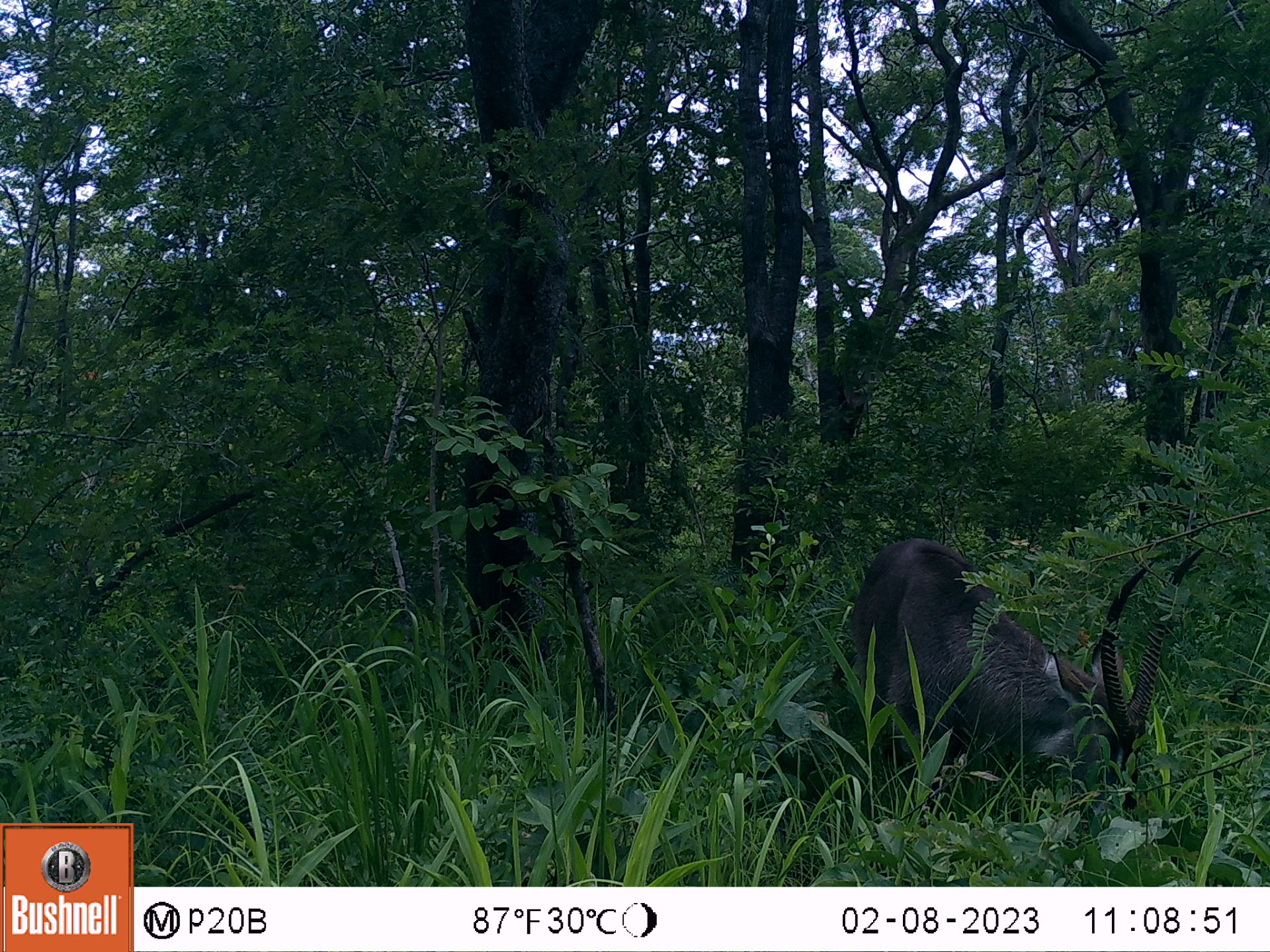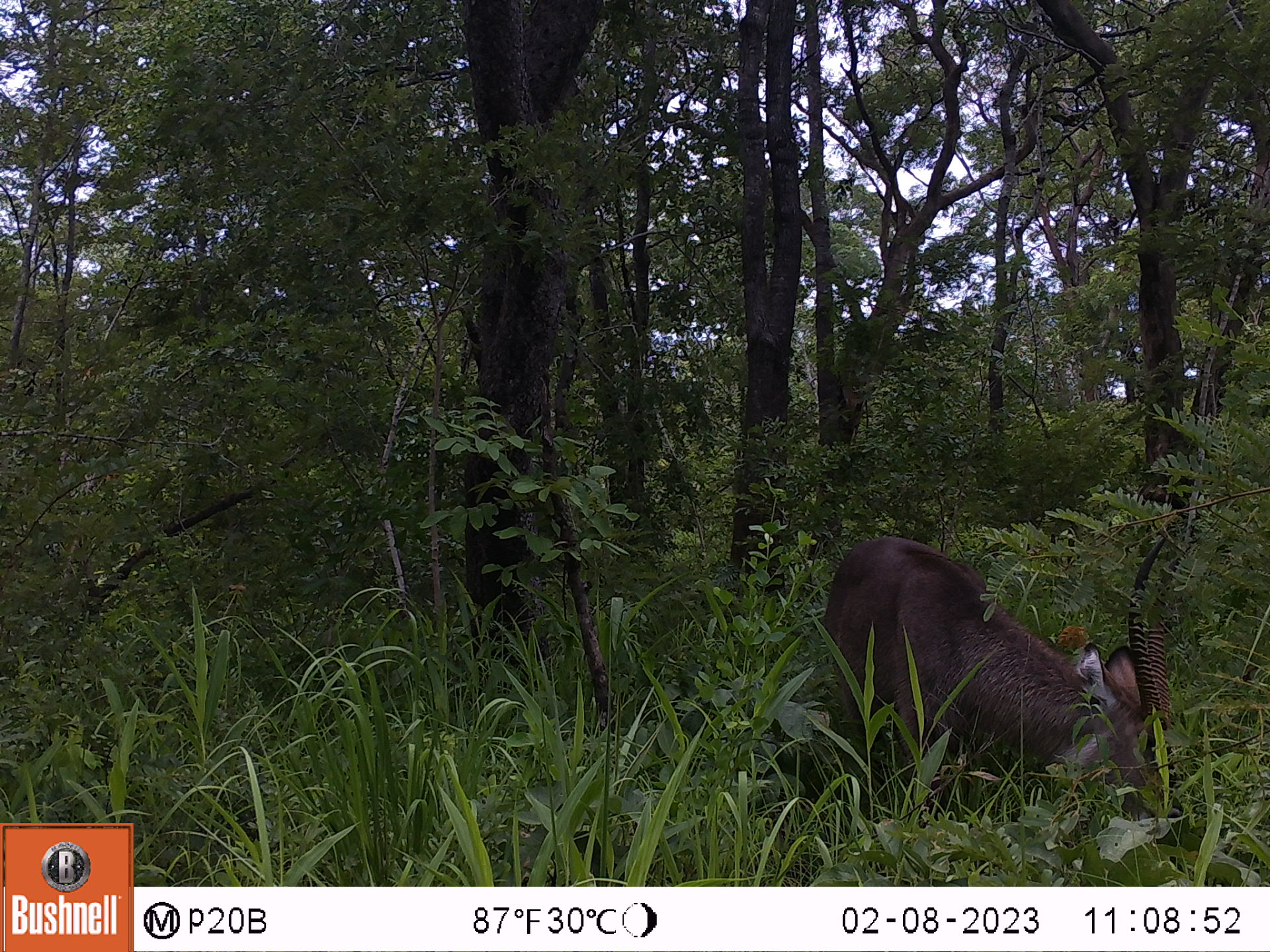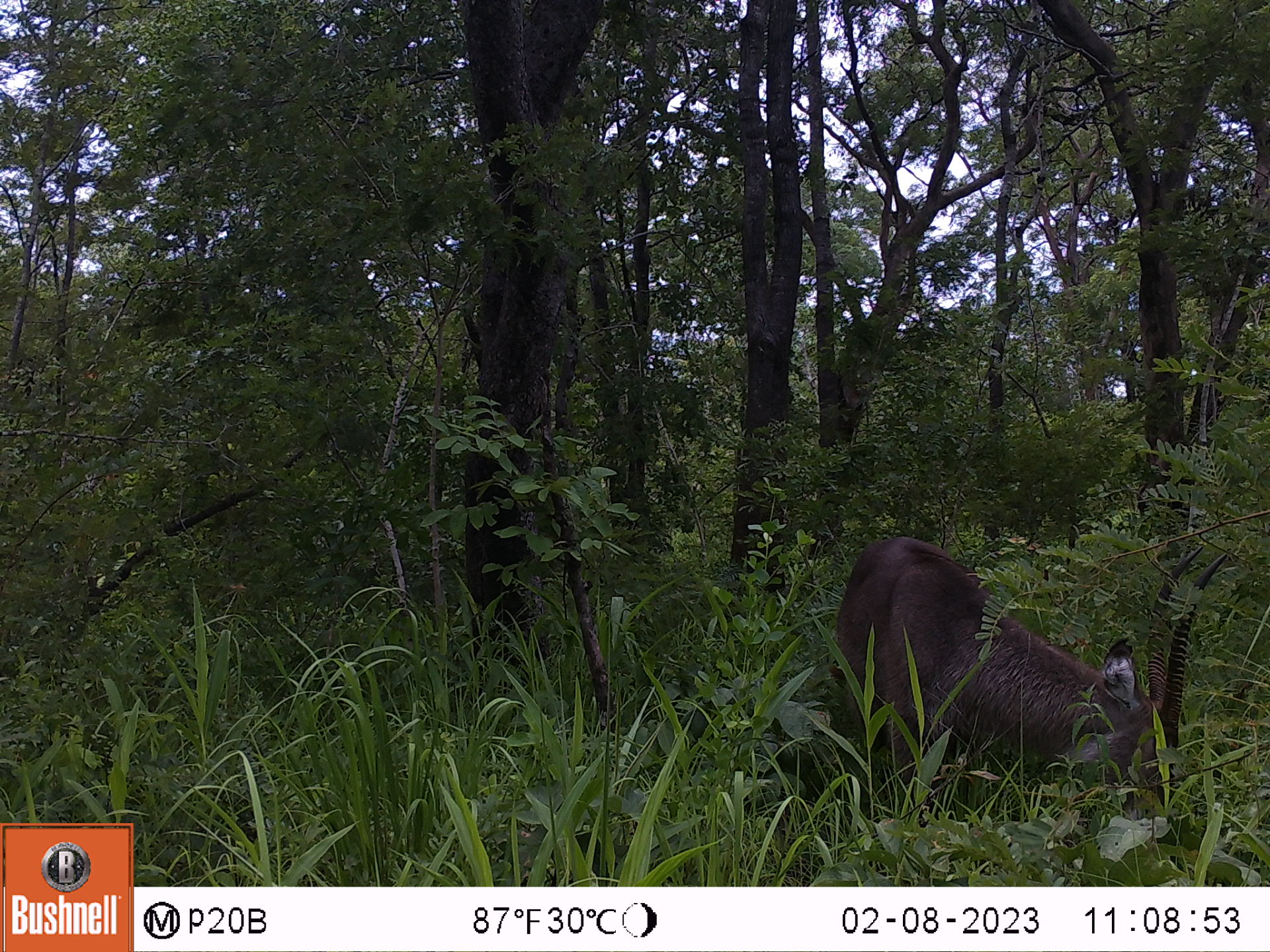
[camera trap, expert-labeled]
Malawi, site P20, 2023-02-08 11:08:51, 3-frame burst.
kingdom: Animalia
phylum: Chordata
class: Mammalia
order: Artiodactyla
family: Bovidae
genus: Kobus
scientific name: Kobus ellipsiprymnus ellipsiprymnus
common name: common waterbuck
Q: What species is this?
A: Common waterbuck (Kobus ellipsiprymnus ellipsiprymnus).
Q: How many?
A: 1.